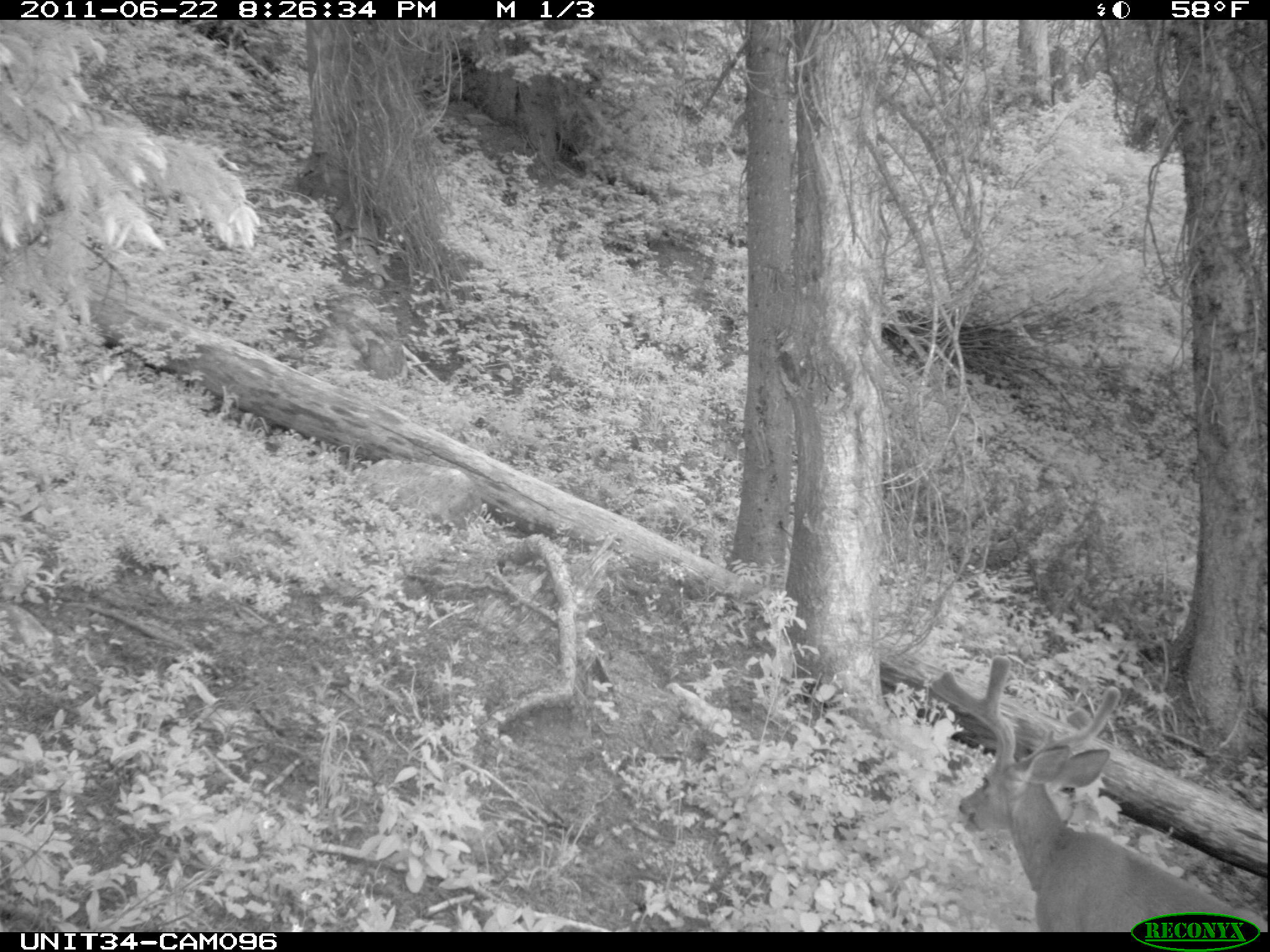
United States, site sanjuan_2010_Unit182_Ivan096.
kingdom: Animalia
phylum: Chordata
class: Mammalia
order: Artiodactyla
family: Cervidae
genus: Odocoileus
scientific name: Odocoileus hemionus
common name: mule deer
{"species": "Odocoileus hemionus (mule deer)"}